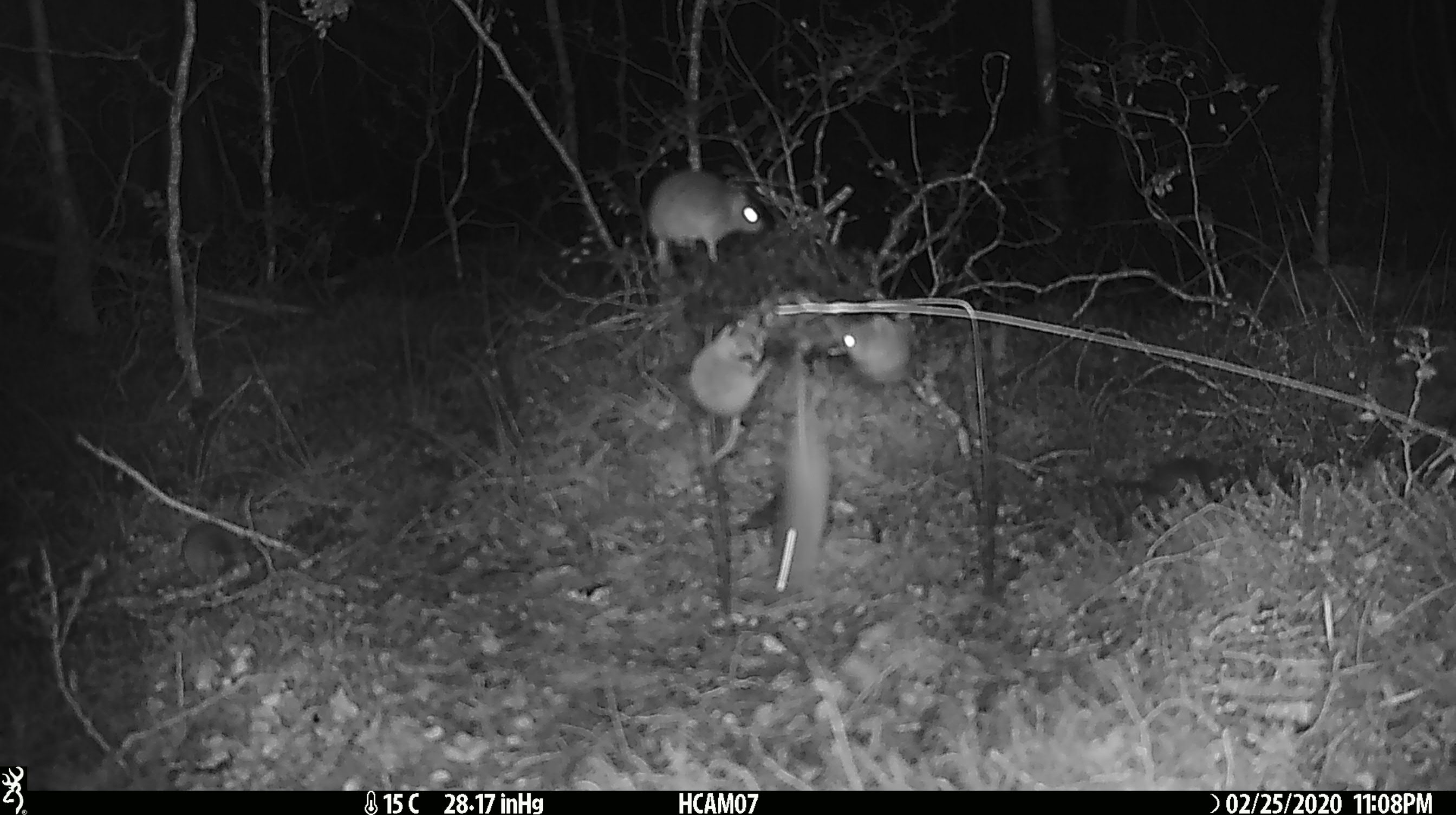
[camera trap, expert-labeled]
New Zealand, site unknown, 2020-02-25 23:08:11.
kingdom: Animalia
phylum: Chordata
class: Mammalia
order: Rodentia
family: Muridae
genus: Mus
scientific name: Mus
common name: mouse